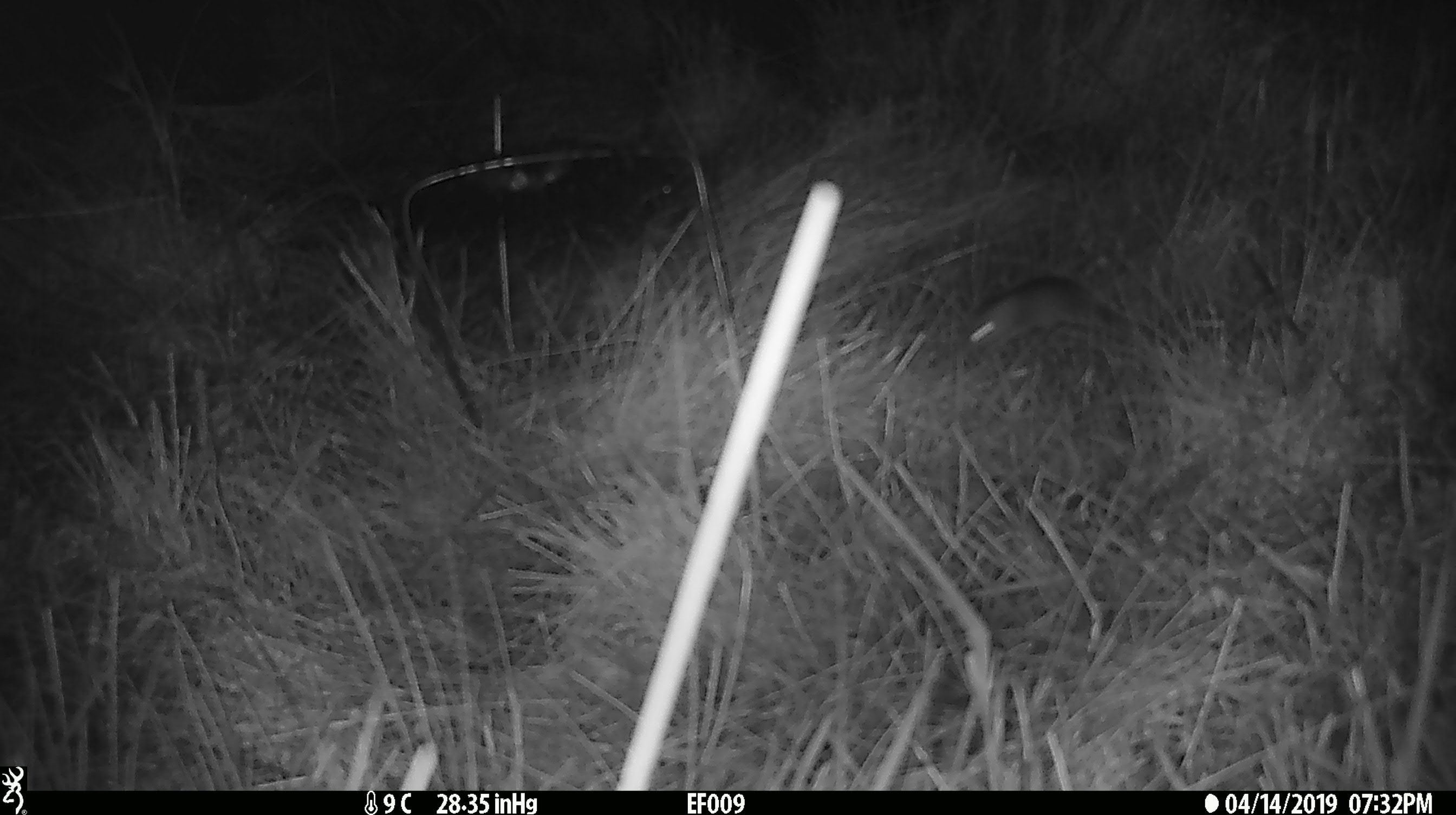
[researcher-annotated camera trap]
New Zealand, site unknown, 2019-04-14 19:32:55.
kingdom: Animalia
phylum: Chordata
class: Mammalia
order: Rodentia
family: Muridae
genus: Mus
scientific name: Mus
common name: mouse